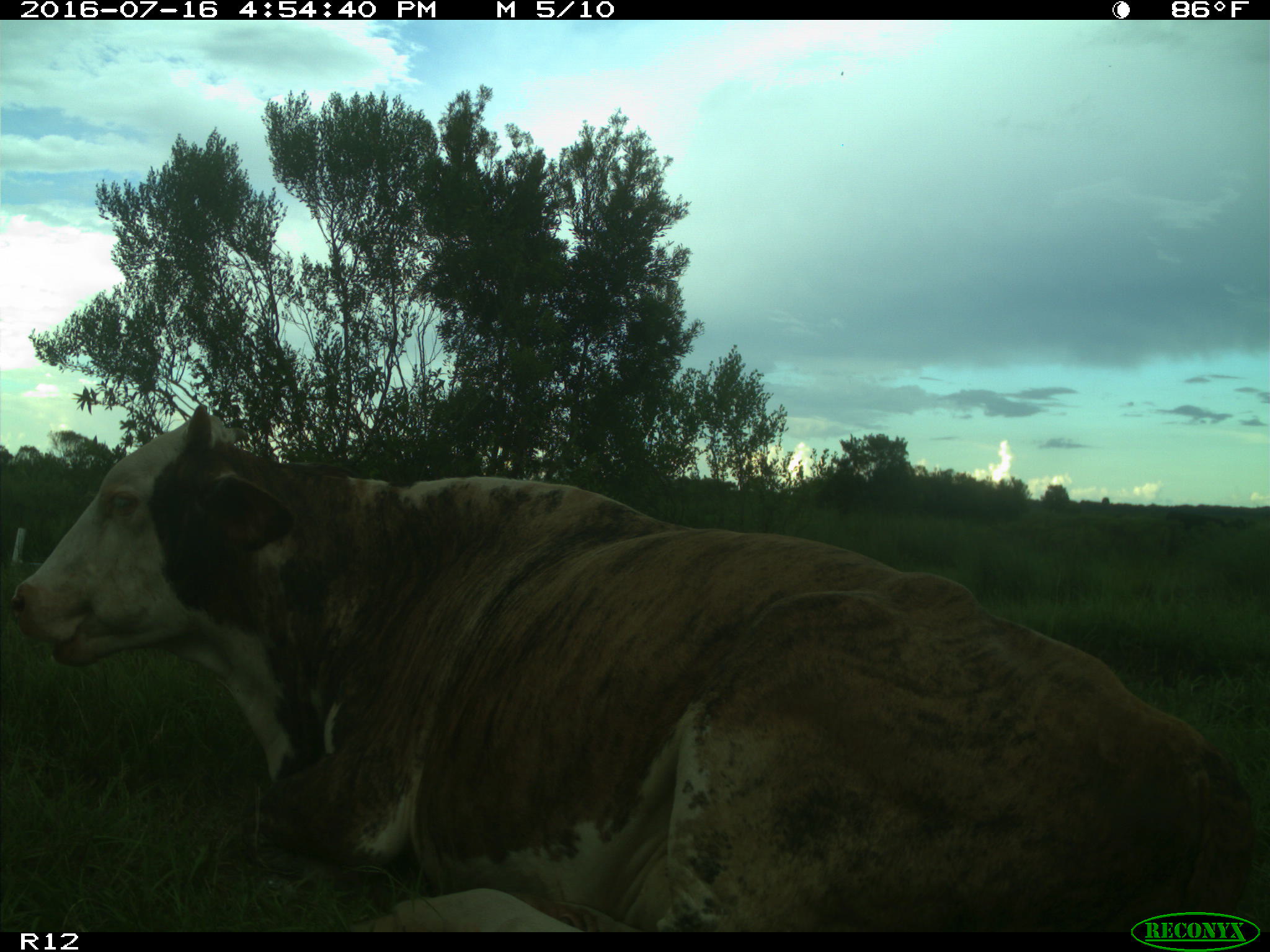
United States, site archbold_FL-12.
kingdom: Animalia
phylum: Chordata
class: Mammalia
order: Artiodactyla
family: Bovidae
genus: Bos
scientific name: Bos taurus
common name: domestic cow